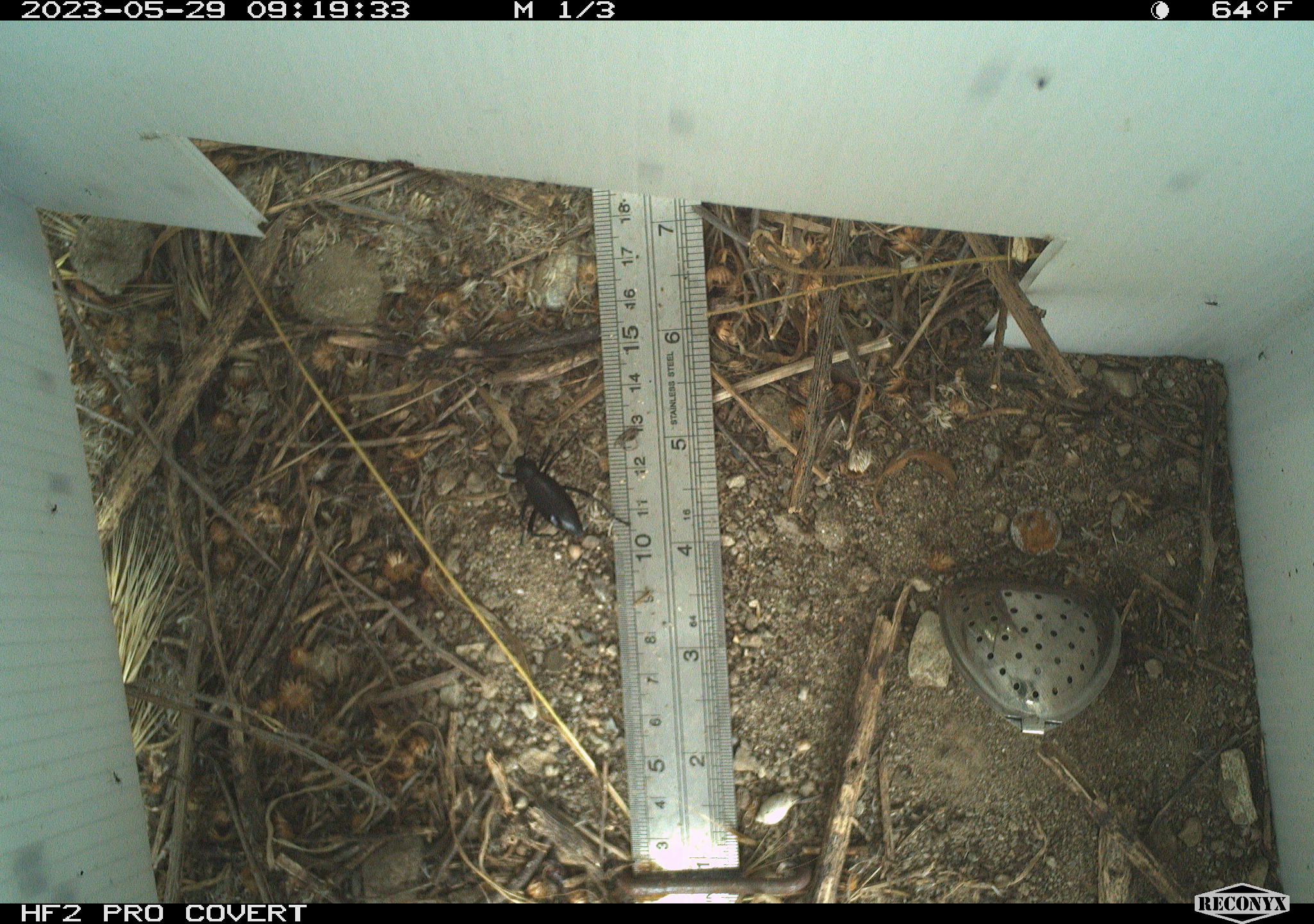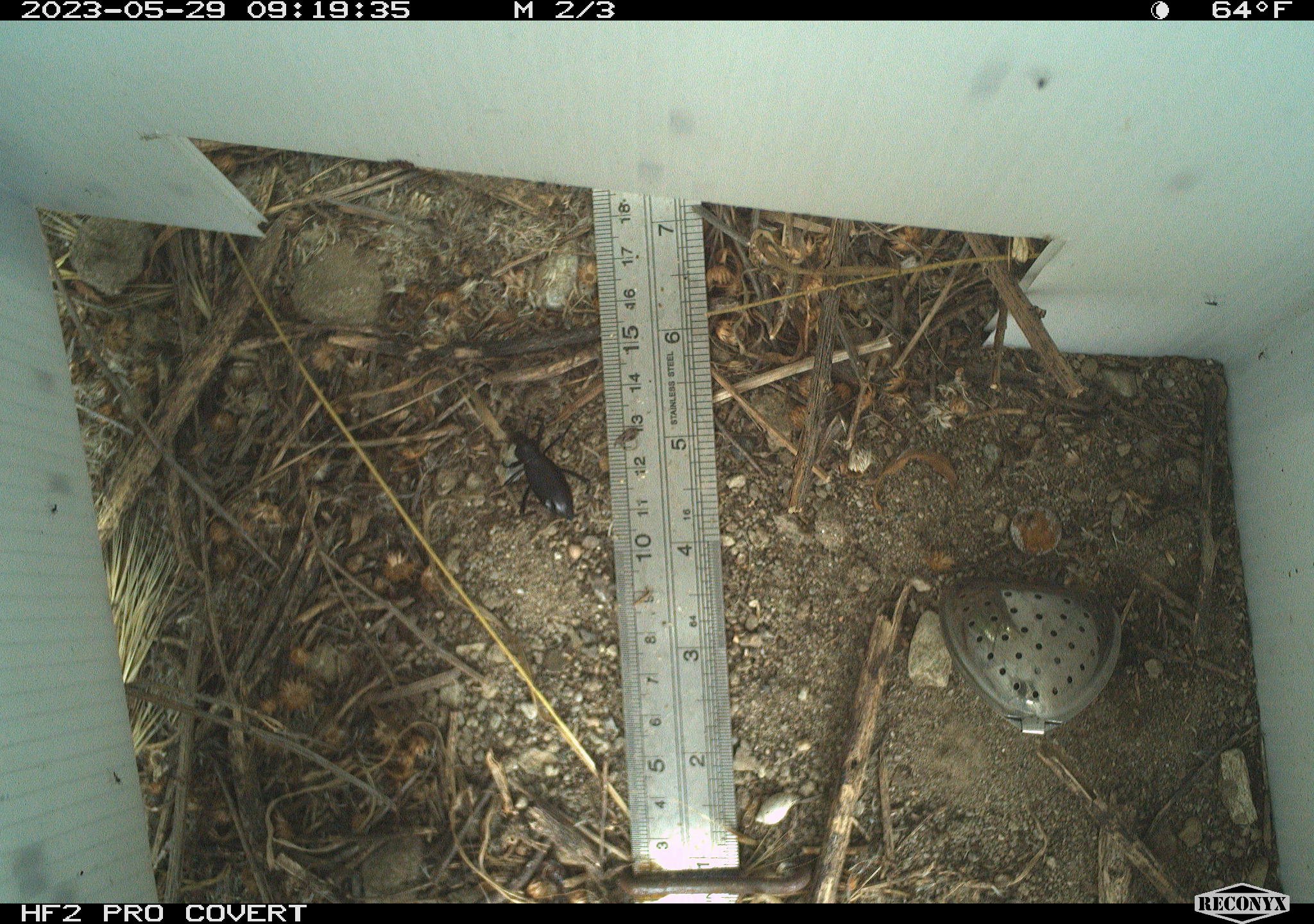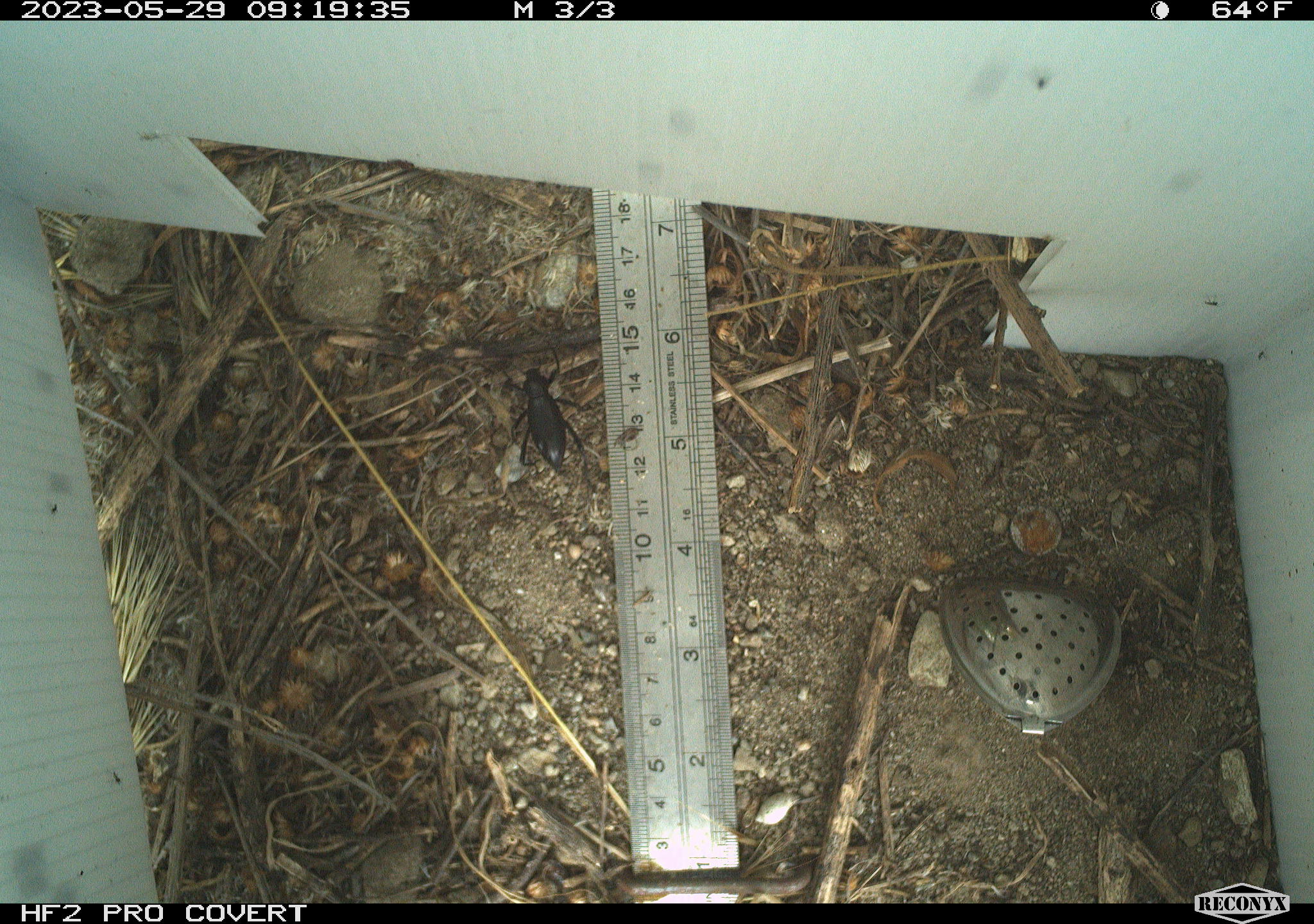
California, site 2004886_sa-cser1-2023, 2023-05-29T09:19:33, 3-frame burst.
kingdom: Animalia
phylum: Arthropoda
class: Insecta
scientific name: Insecta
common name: insect